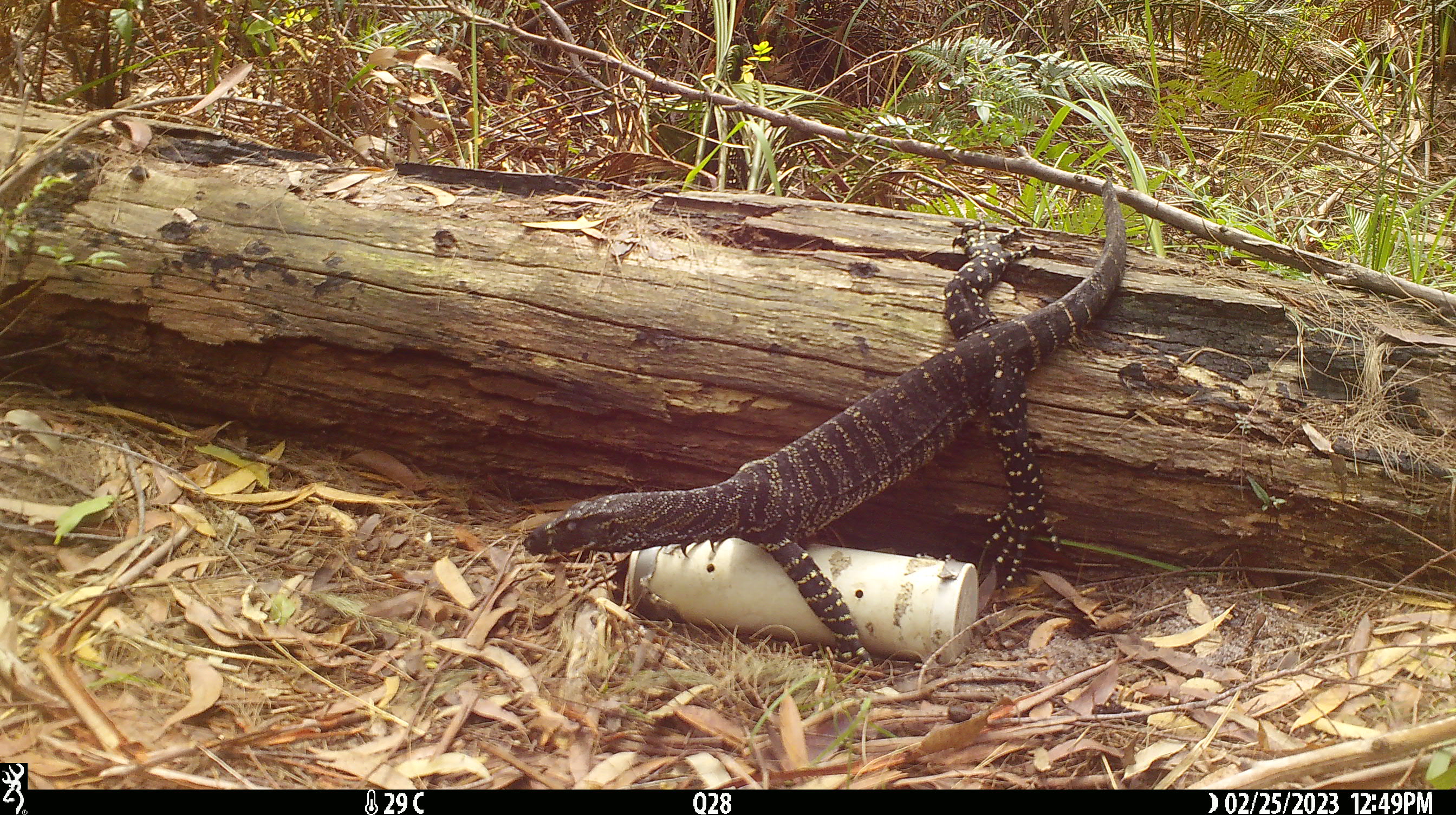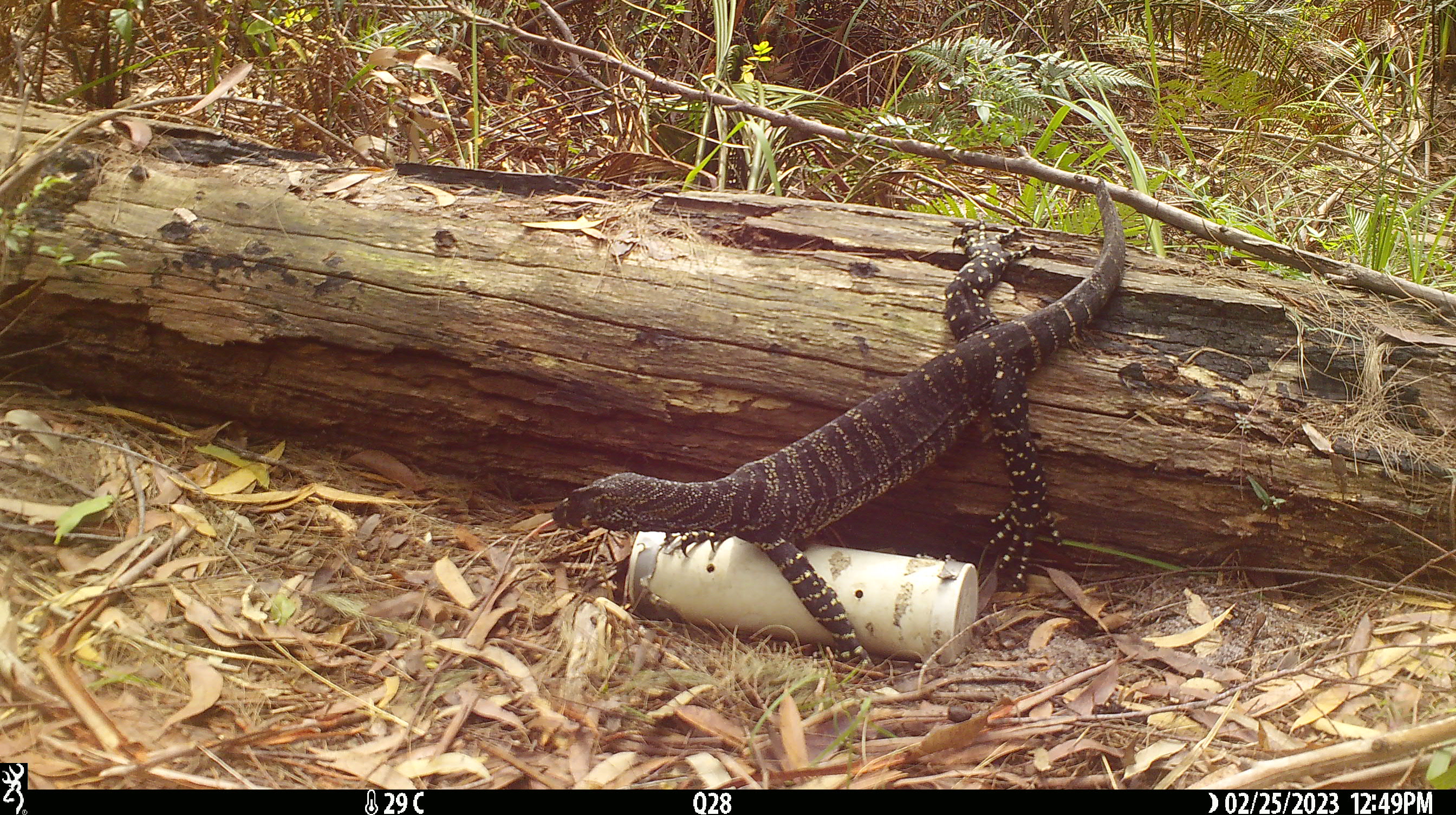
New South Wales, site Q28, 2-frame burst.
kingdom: Animalia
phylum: Chordata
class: Reptilia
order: Squamata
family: Varanidae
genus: Varanus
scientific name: Varanus varius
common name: lace monitor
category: goanna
Goanna (lace monitor) (Varanus varius).